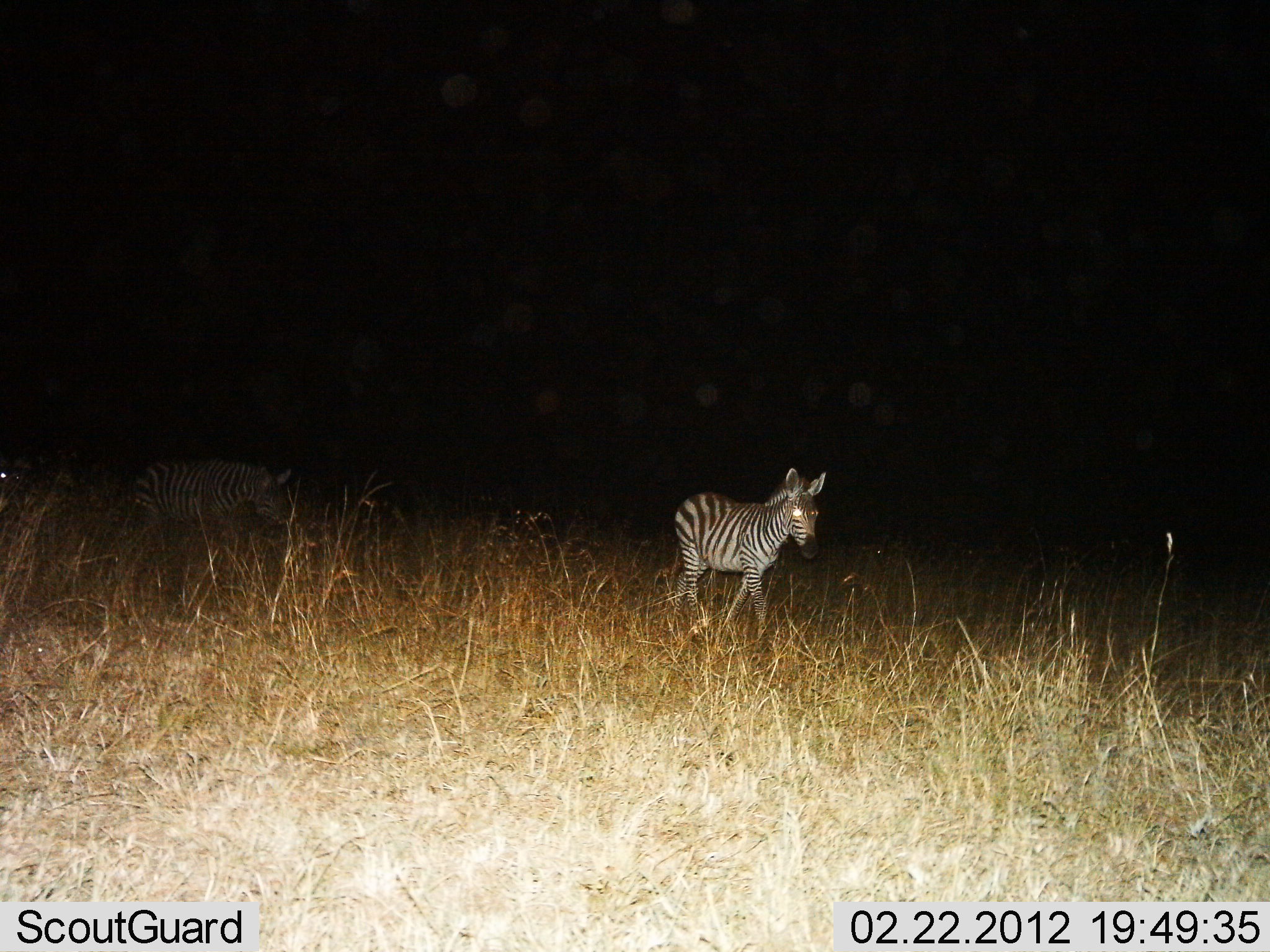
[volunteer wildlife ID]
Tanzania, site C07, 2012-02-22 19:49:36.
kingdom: Animalia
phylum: Chordata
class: Mammalia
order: Perissodactyla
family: Equidae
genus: Equus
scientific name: Equus quagga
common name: plains zebra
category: zebra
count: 2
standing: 41%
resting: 7%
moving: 79%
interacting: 0%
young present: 31%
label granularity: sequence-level